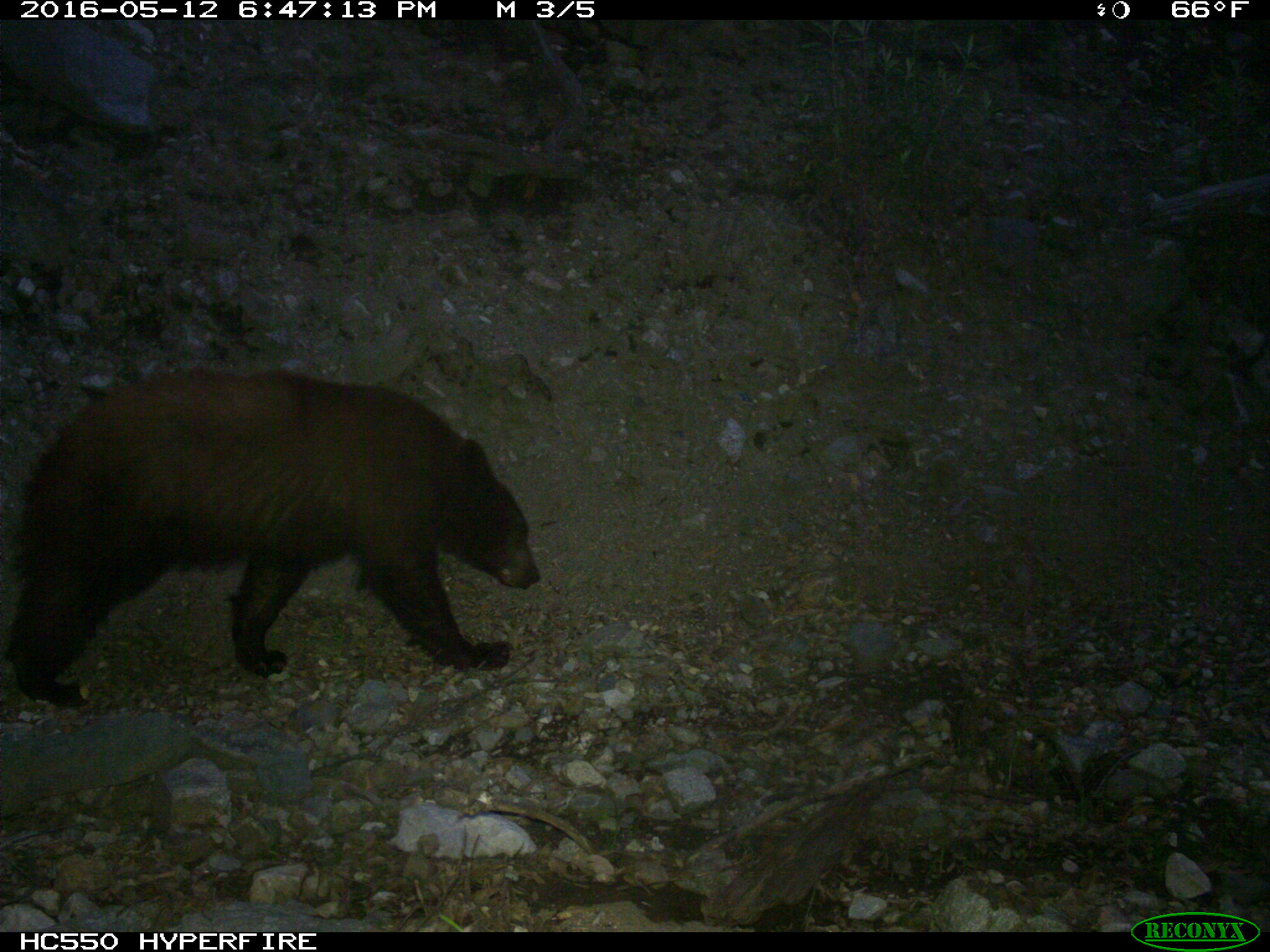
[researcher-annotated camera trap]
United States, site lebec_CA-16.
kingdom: Animalia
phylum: Chordata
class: Mammalia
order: Carnivora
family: Ursidae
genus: Ursus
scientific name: Ursus americanus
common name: american black bear